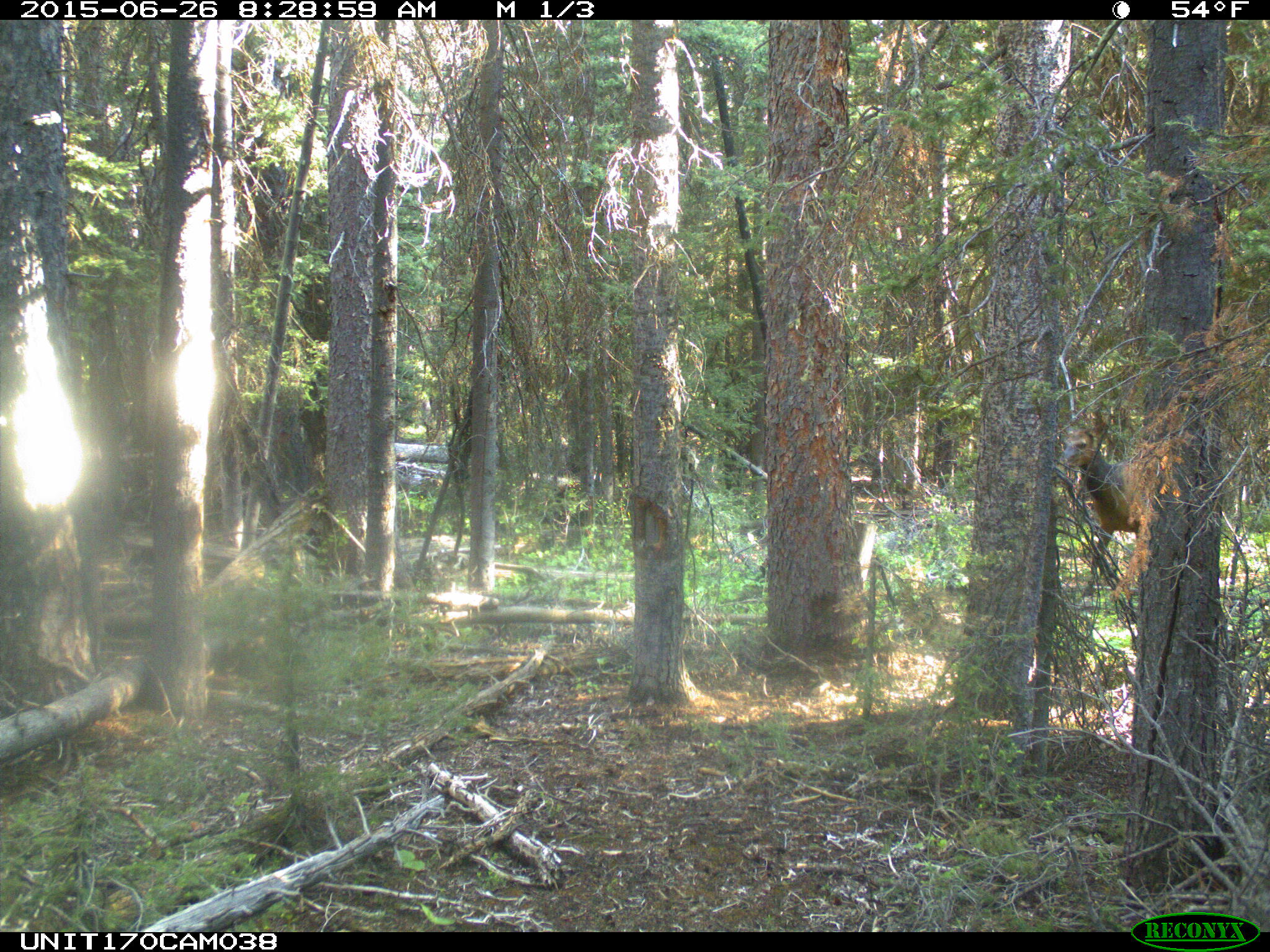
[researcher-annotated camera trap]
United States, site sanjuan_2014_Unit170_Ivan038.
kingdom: Animalia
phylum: Chordata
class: Mammalia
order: Artiodactyla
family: Cervidae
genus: Cervus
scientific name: Cervus elaphus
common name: red deer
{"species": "Cervus elaphus (red deer)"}